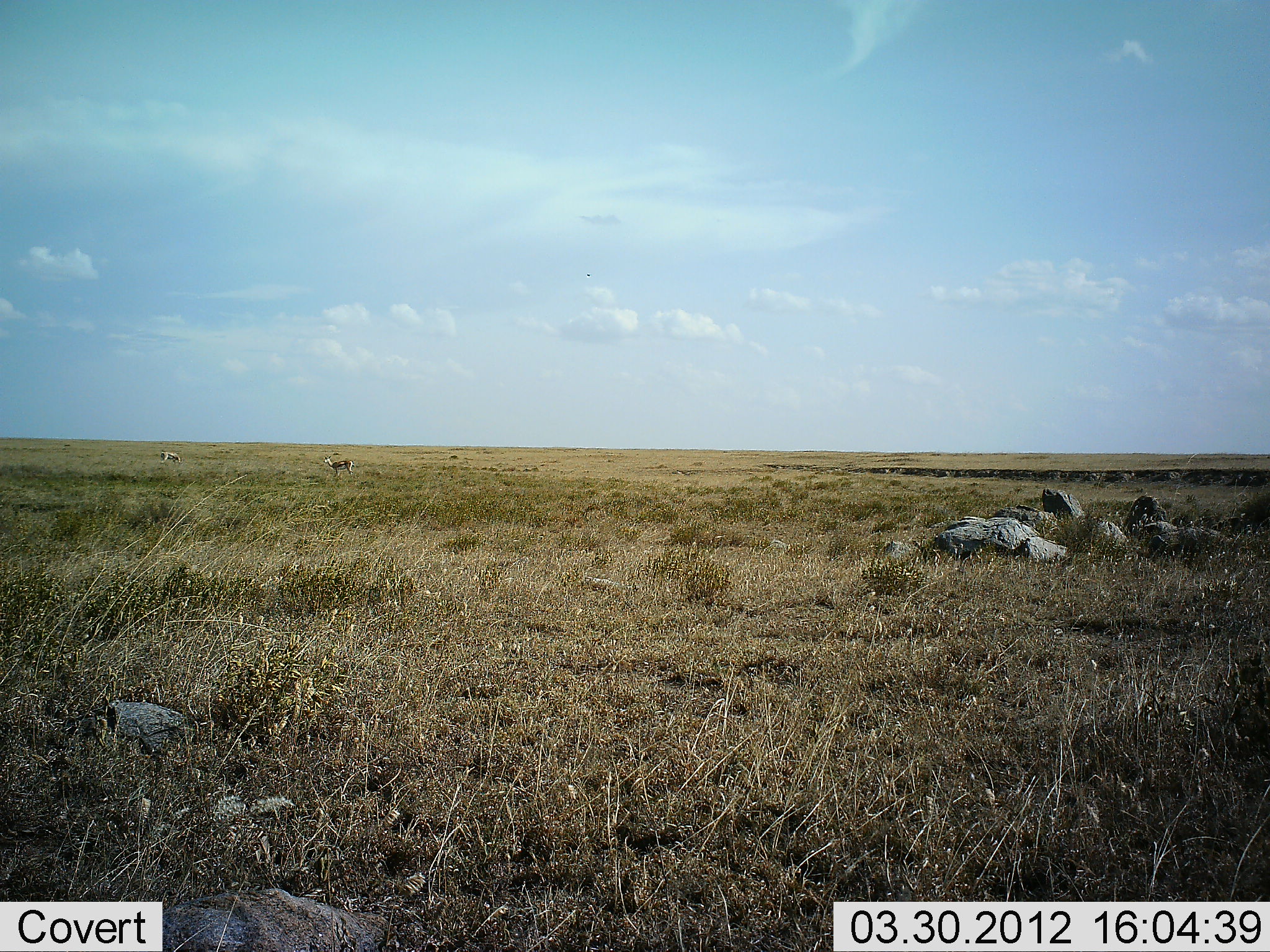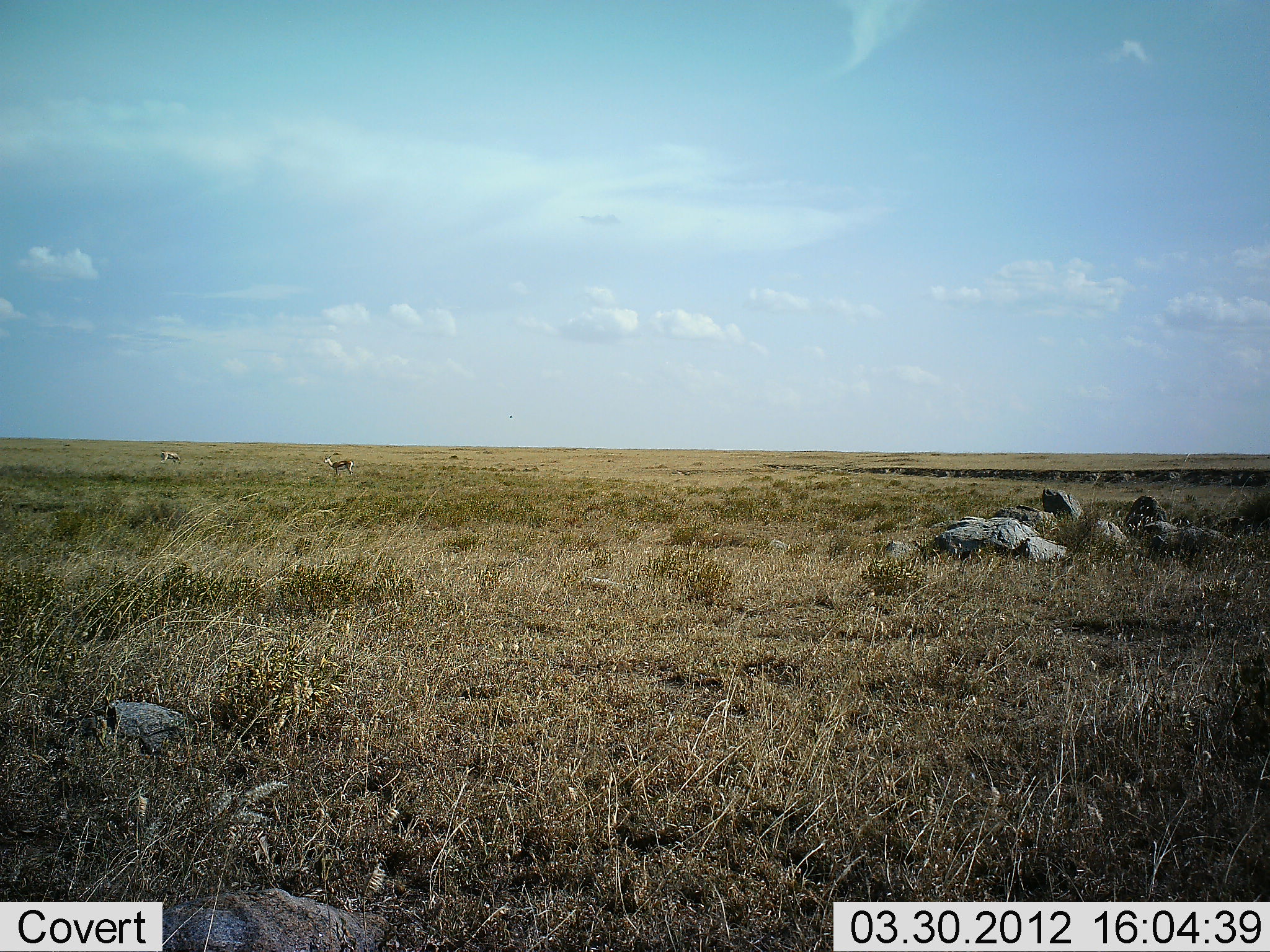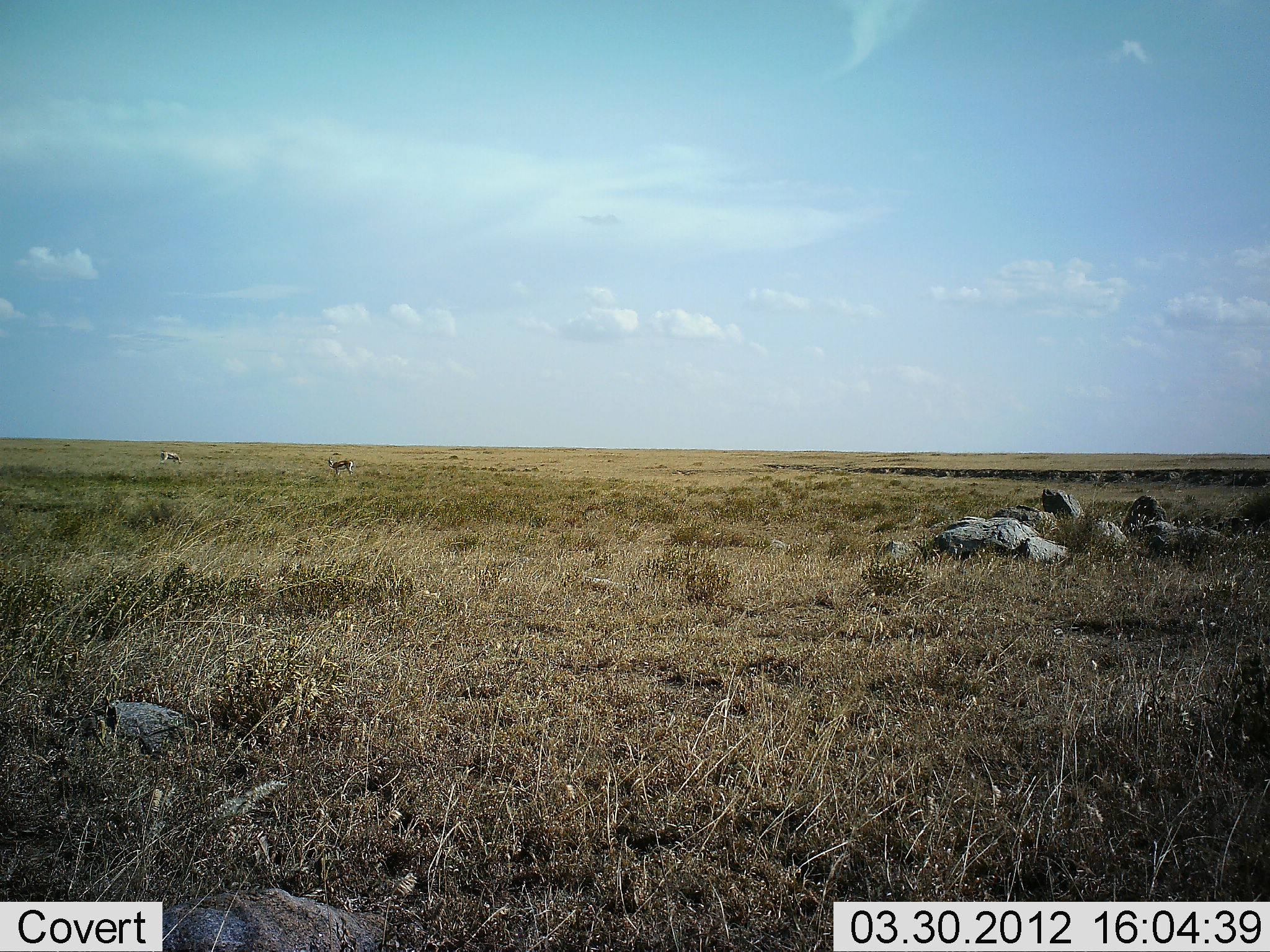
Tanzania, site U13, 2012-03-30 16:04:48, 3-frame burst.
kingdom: Animalia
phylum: Chordata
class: Mammalia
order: Artiodactyla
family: Bovidae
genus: Eudorcas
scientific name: Eudorcas thomsonii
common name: thomson's gazelle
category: gazellethomsons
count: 2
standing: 93%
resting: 0%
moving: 7%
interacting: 0%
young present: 0%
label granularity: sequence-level